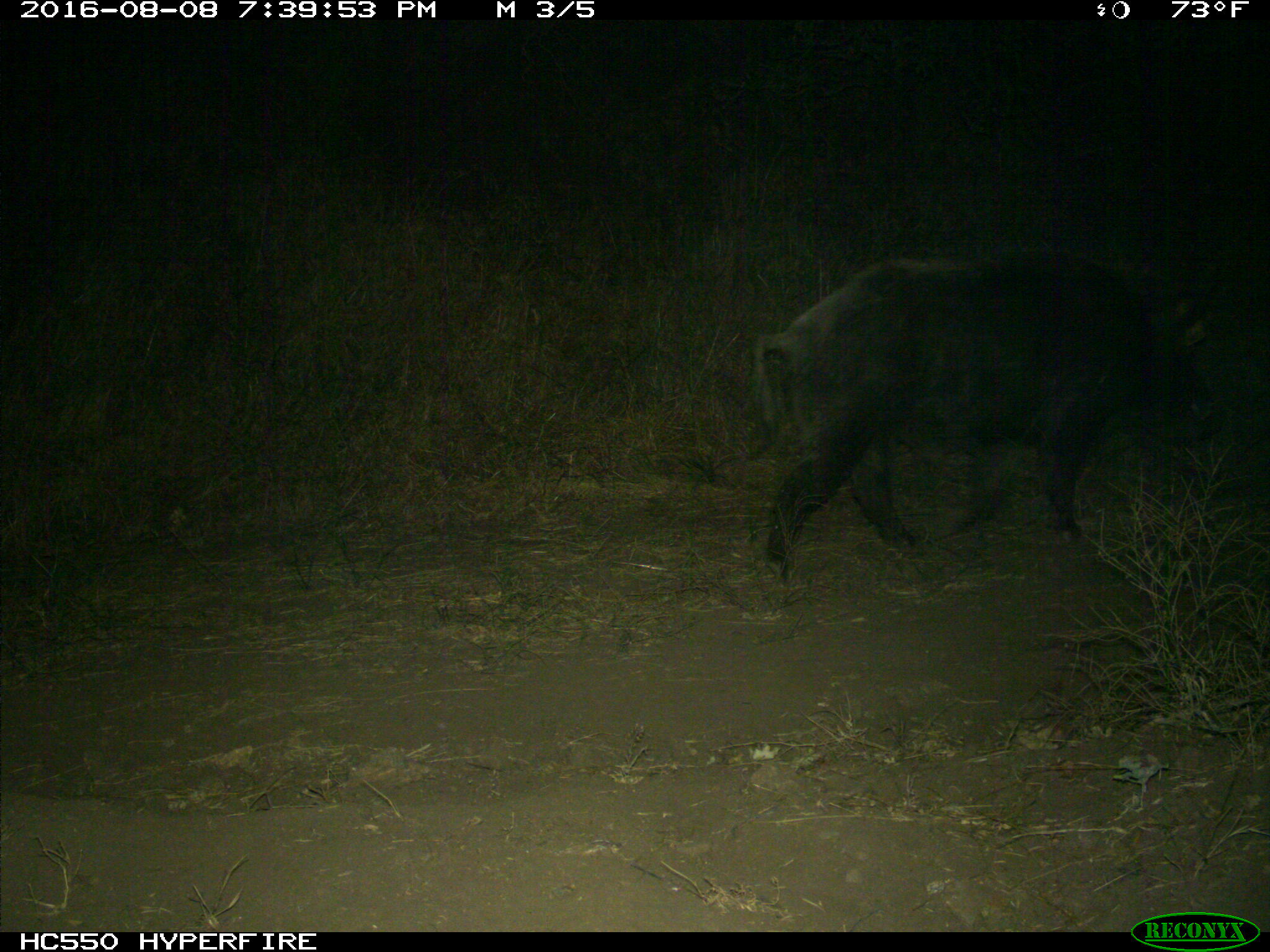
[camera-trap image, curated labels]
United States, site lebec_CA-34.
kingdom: Animalia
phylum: Chordata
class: Mammalia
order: Artiodactyla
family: Suidae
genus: Sus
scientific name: Sus scrofa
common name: wild boar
Sus scrofa (wild boar).